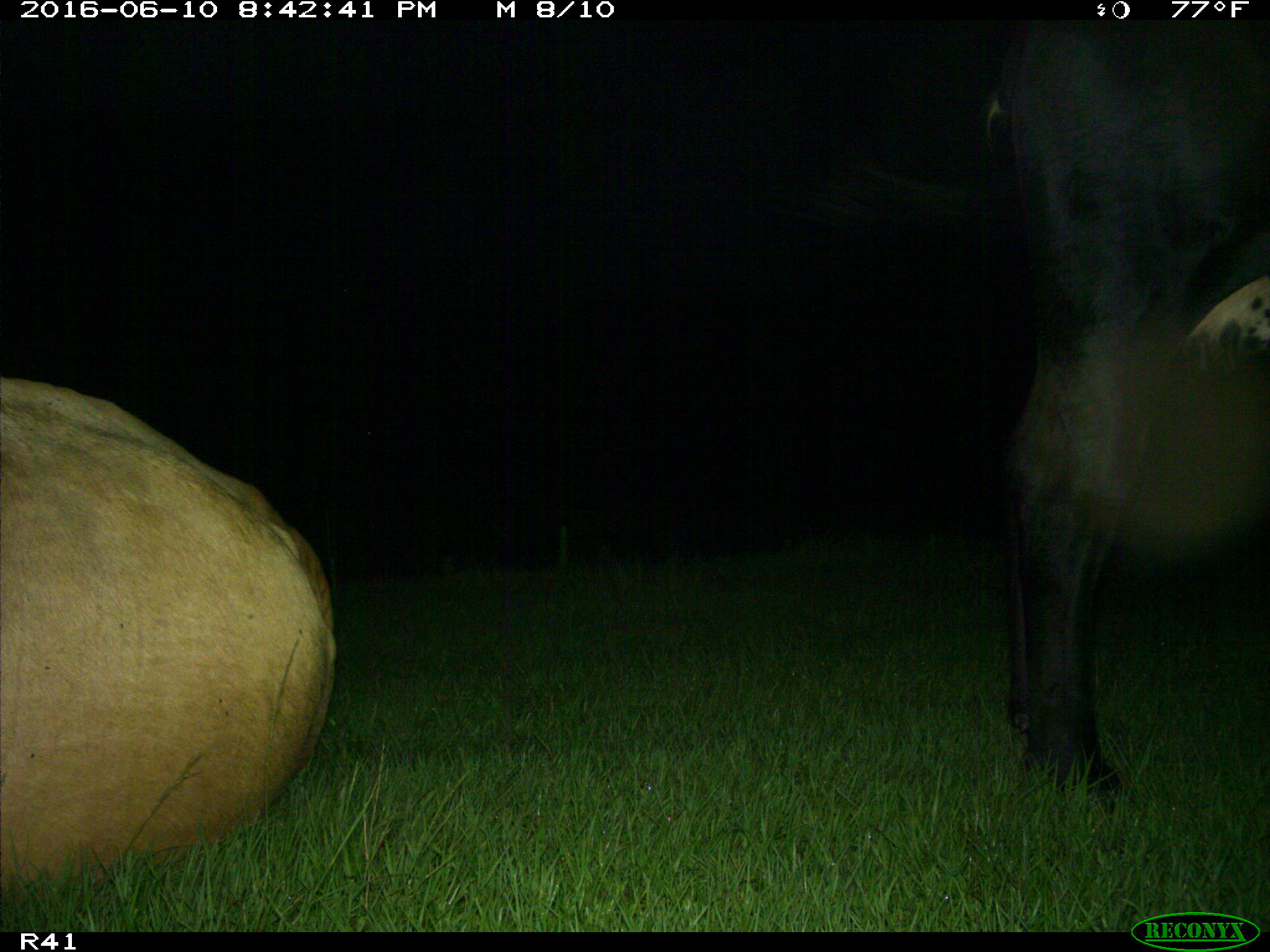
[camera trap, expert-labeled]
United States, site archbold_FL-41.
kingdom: Animalia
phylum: Chordata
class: Mammalia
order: Artiodactyla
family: Bovidae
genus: Bos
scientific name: Bos taurus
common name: domestic cow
Bos taurus (domestic cow).